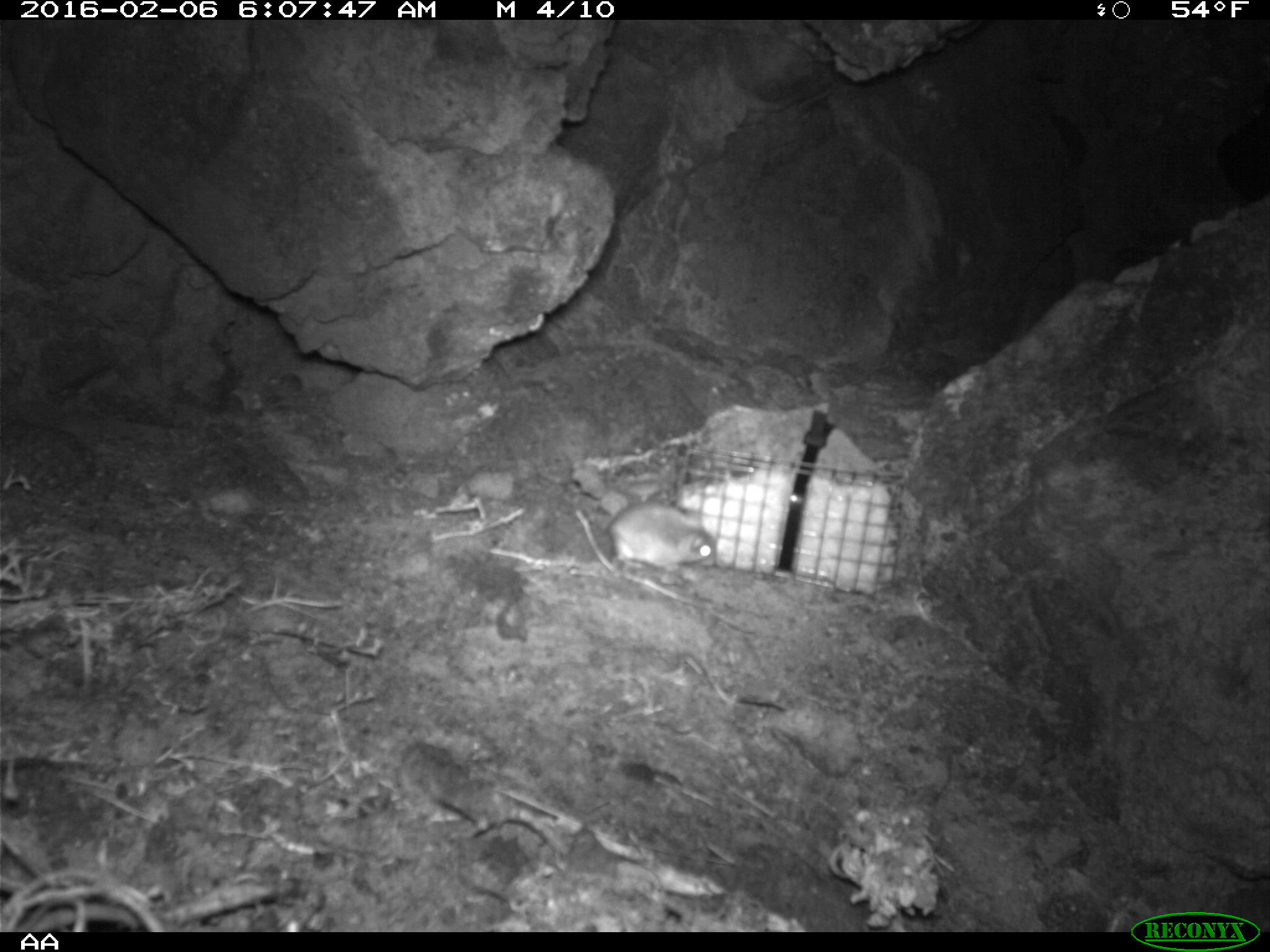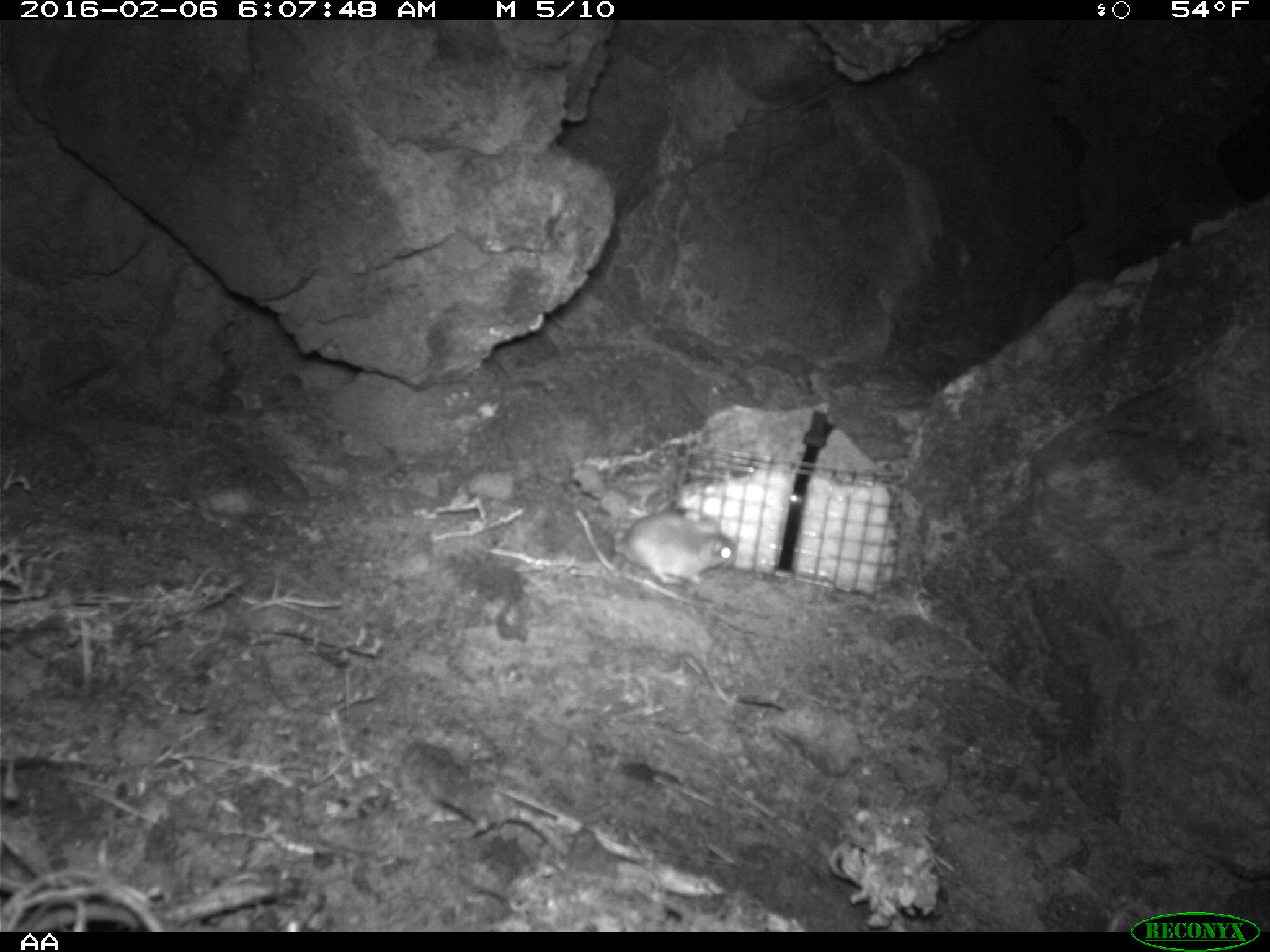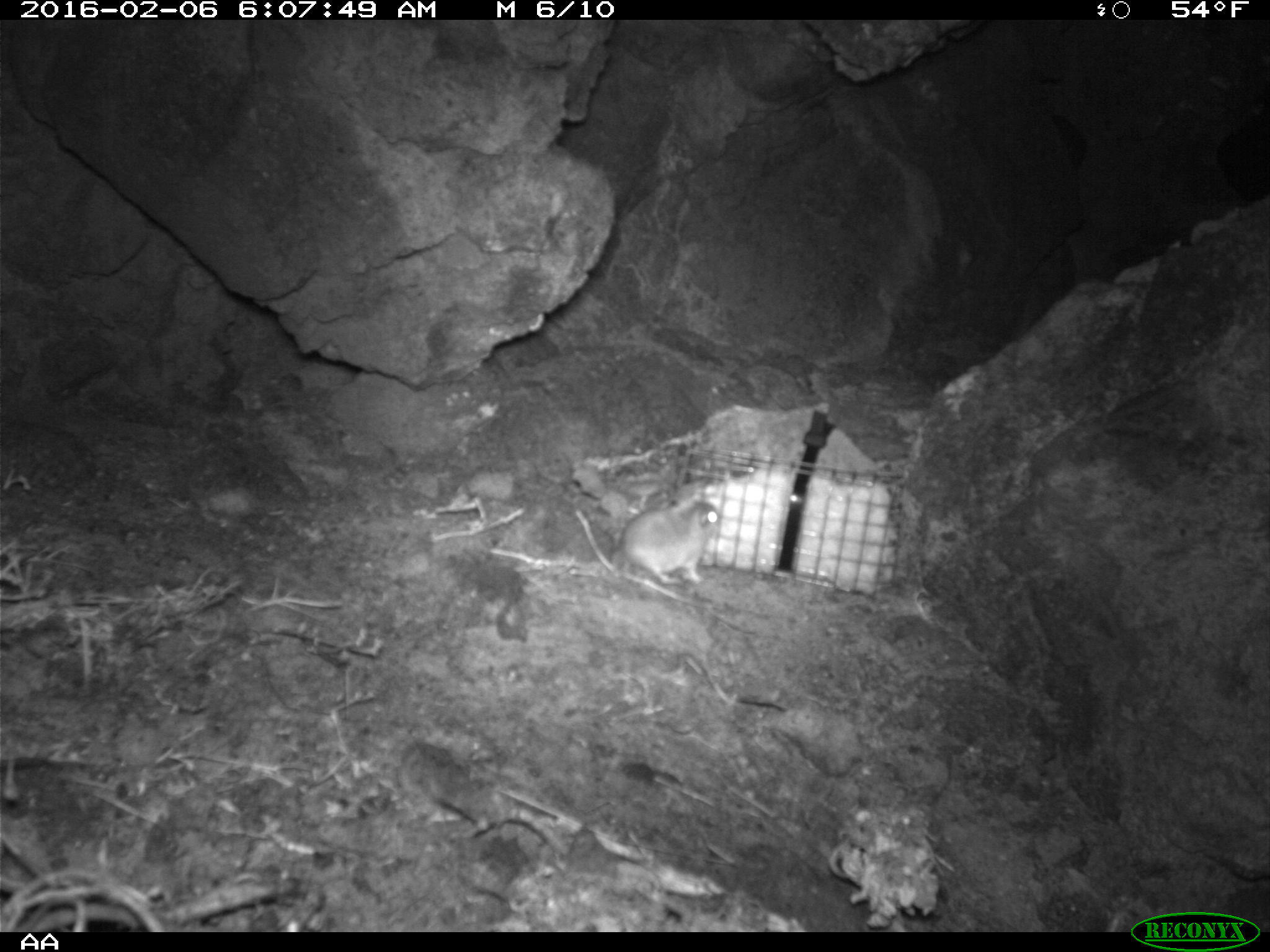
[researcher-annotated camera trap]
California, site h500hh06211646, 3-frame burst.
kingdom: Animalia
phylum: Chordata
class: Mammalia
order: Rodentia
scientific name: Rodentia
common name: rodent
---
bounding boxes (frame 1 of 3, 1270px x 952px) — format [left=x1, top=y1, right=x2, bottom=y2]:
rodent: [left=608, top=501, right=716, bottom=574]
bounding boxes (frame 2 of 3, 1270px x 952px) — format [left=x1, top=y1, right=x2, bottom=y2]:
rodent: [left=612, top=506, right=737, bottom=586]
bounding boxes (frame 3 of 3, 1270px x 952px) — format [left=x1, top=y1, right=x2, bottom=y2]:
rodent: [left=609, top=493, right=720, bottom=584]